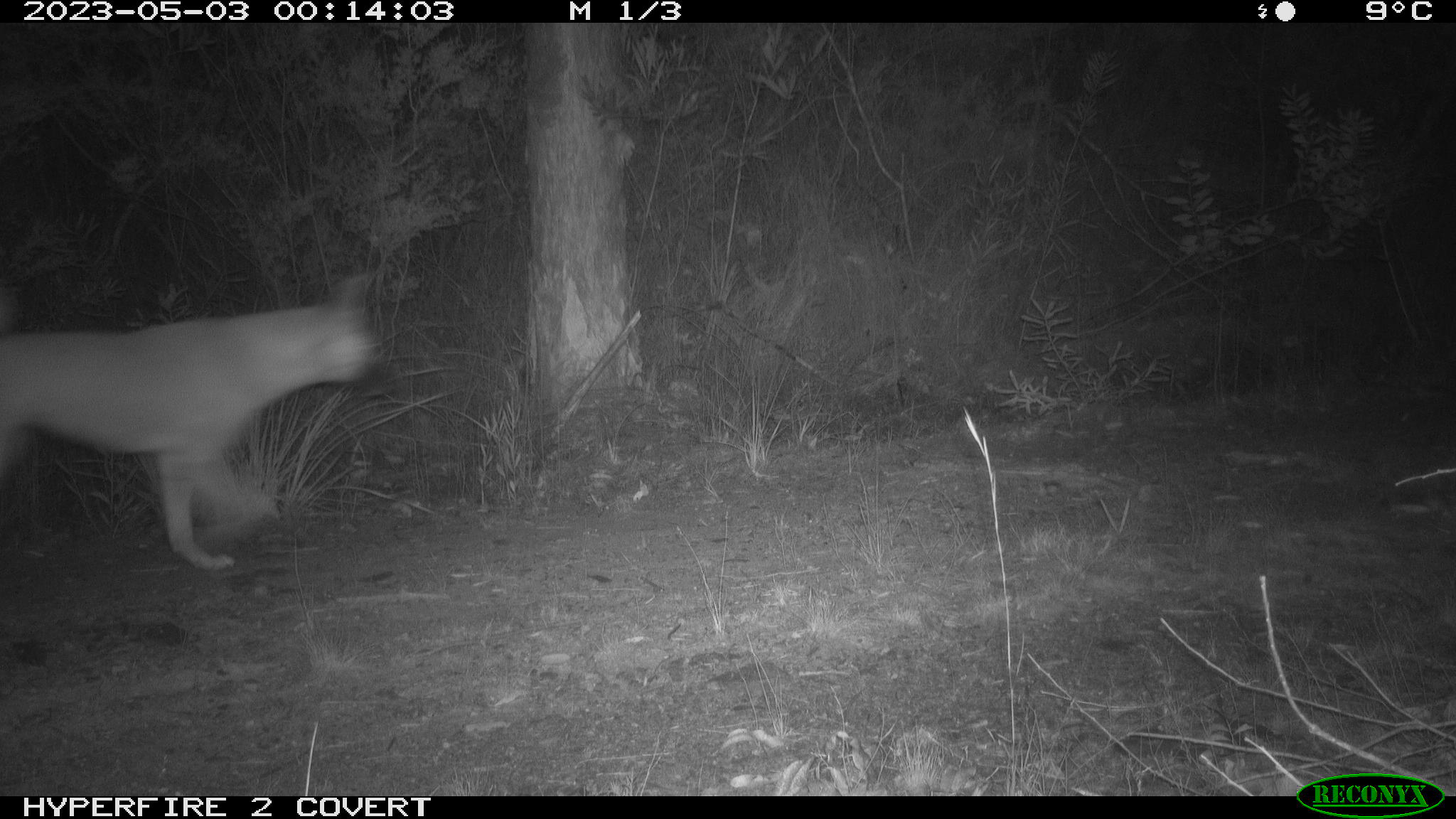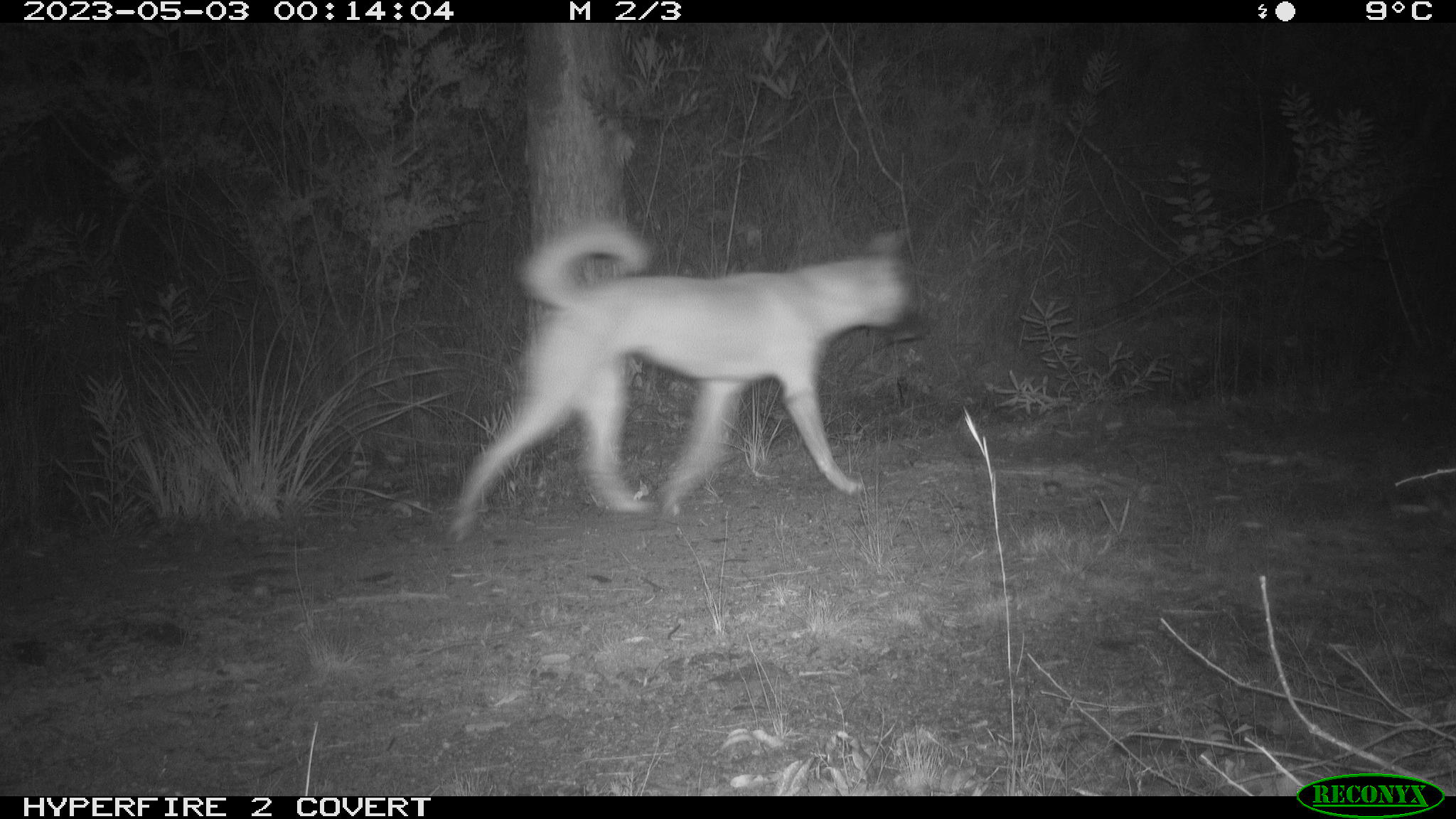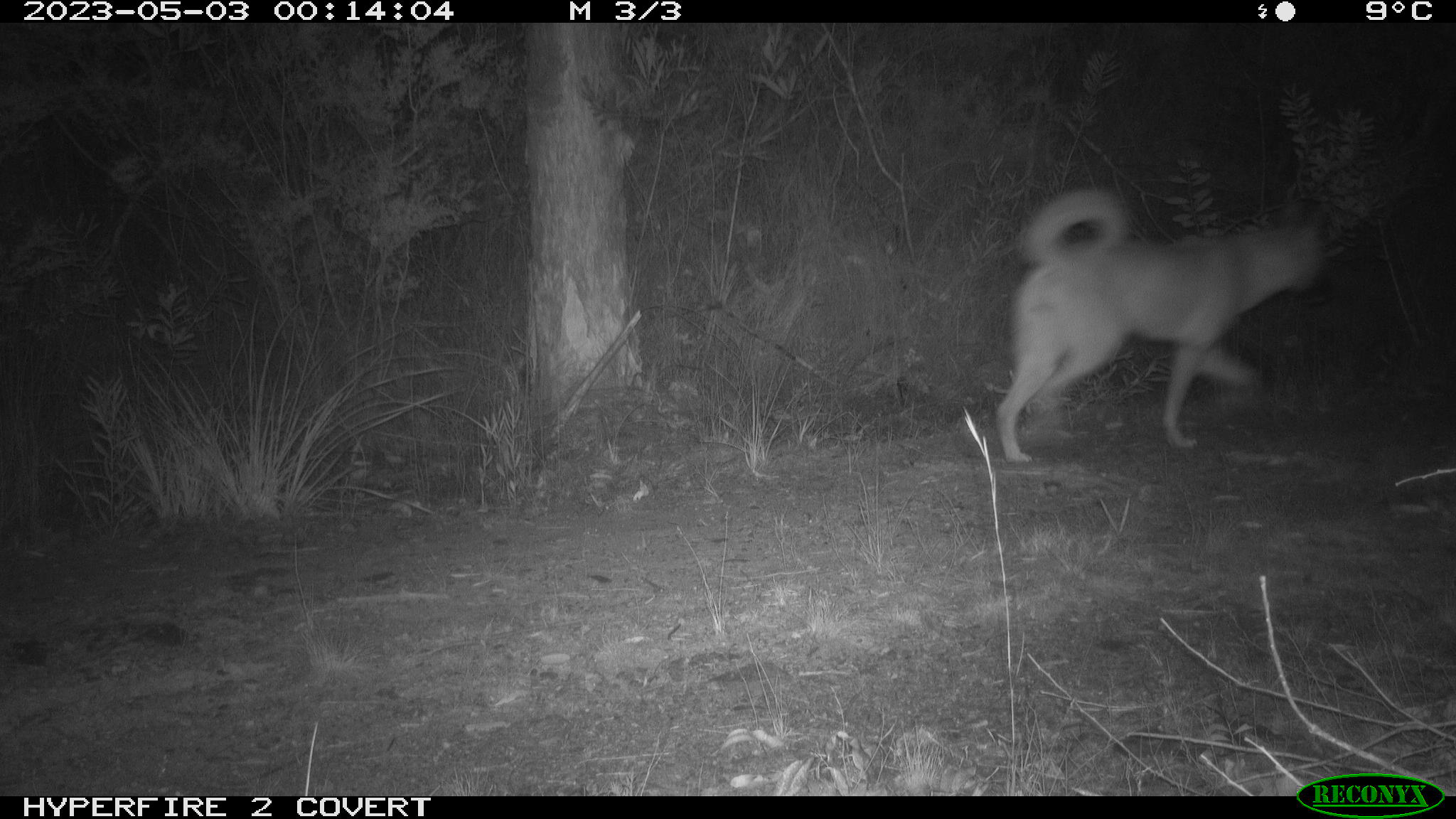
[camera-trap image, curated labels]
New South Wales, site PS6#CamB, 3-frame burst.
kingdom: Animalia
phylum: Chordata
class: Mammalia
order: Carnivora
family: Canidae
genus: Canis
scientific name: Canis familiaris dingo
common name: dingo